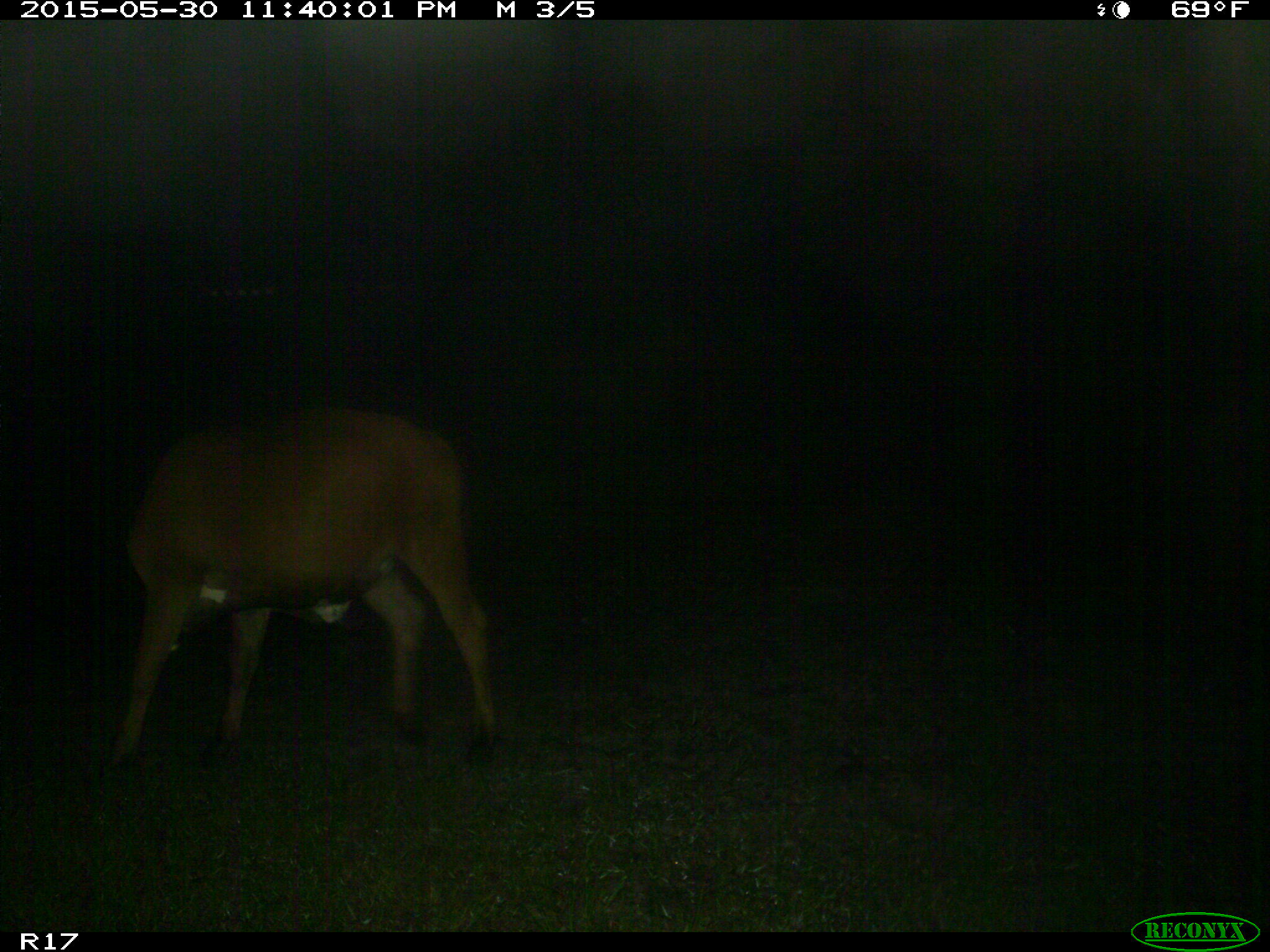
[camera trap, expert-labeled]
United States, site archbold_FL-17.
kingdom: Animalia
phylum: Chordata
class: Mammalia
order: Artiodactyla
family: Bovidae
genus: Bos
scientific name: Bos taurus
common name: domestic cow